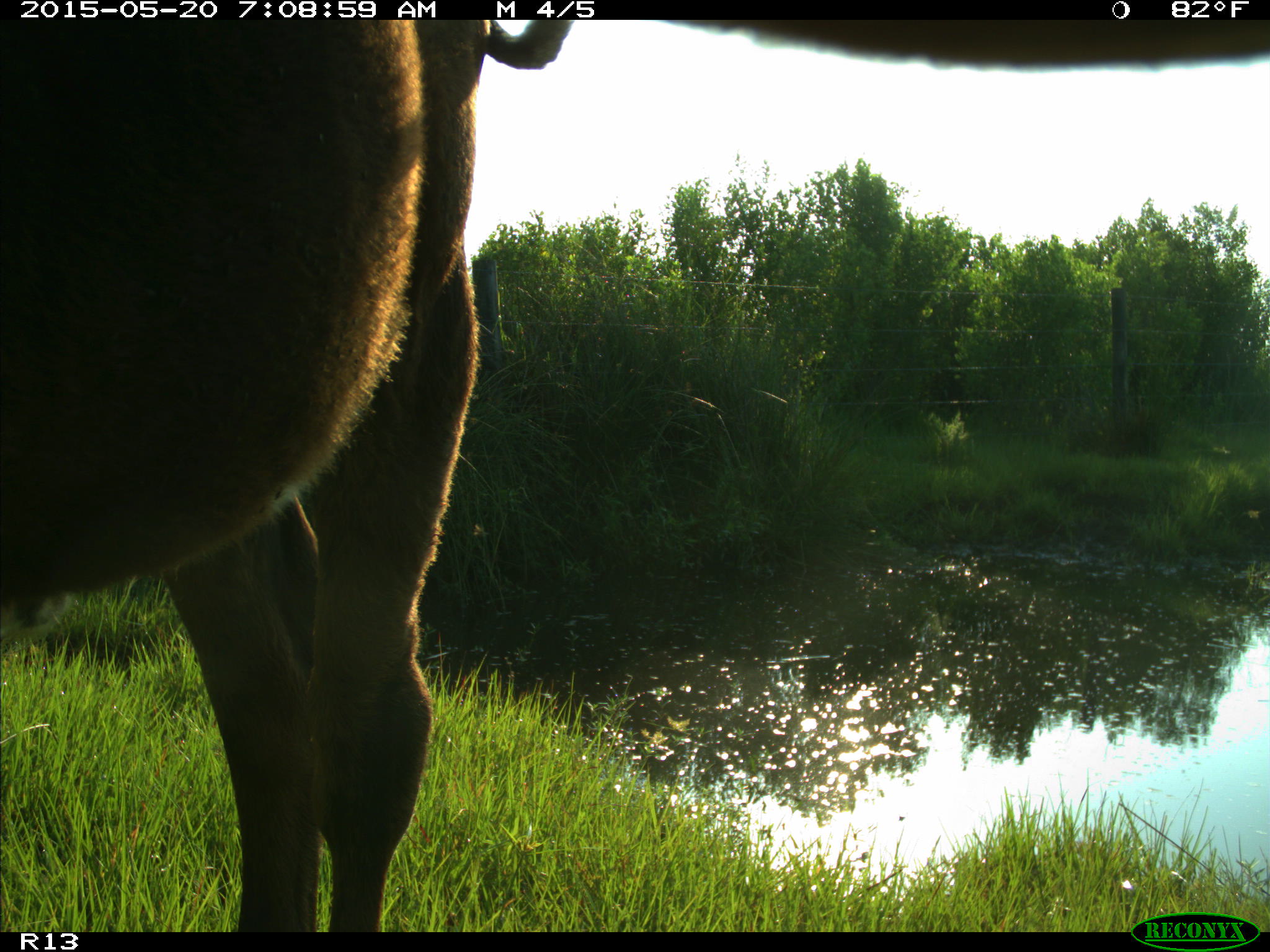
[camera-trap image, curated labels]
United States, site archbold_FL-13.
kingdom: Animalia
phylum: Chordata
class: Mammalia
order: Artiodactyla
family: Bovidae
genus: Bos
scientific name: Bos taurus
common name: domestic cow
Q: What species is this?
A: Bos taurus (domestic cow).